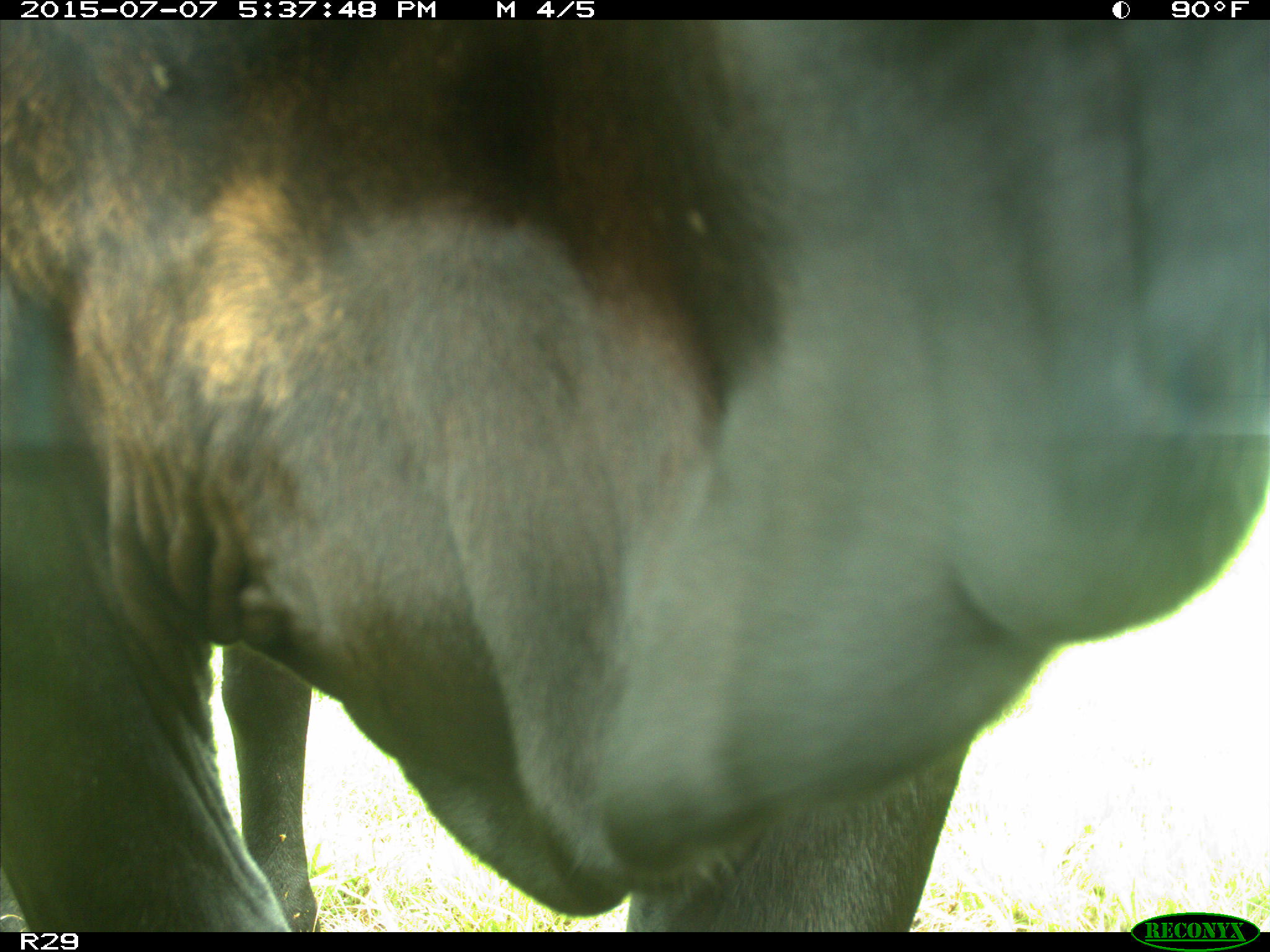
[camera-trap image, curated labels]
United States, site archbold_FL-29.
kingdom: Animalia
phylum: Chordata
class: Mammalia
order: Artiodactyla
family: Bovidae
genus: Bos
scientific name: Bos taurus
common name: domestic cow